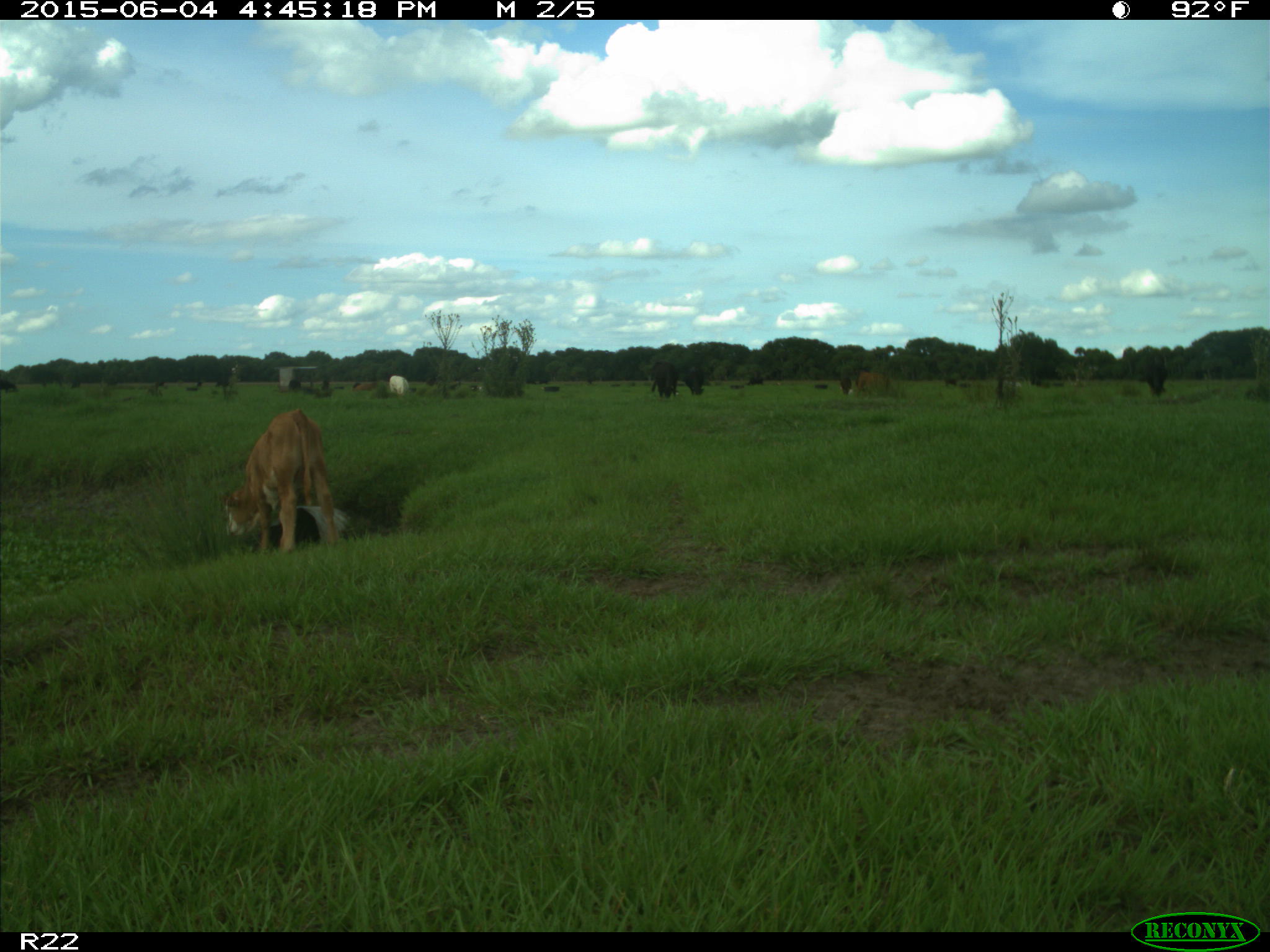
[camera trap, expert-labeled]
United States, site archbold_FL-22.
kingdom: Animalia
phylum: Chordata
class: Mammalia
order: Artiodactyla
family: Bovidae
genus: Bos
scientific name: Bos taurus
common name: domestic cow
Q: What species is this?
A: Bos taurus (domestic cow).